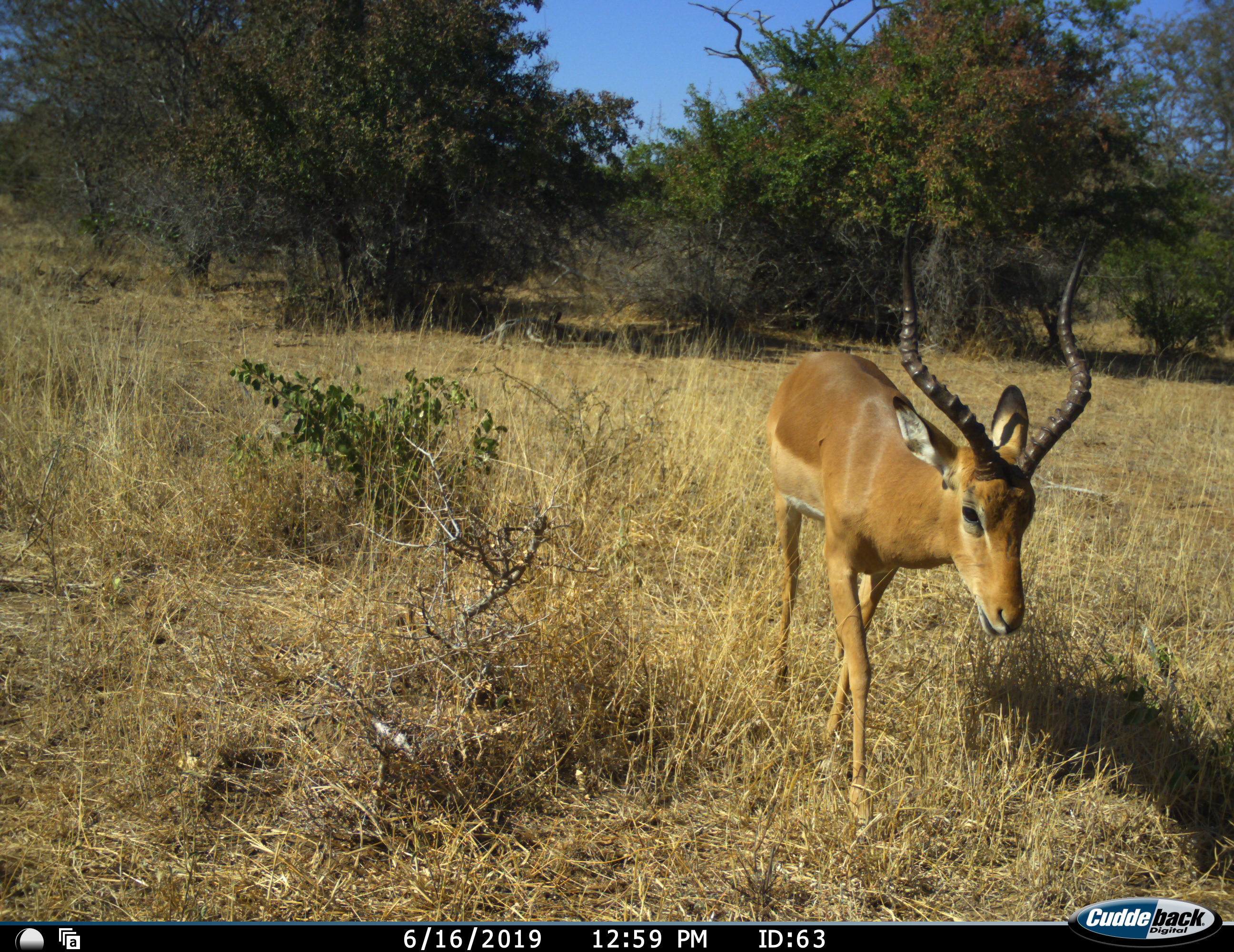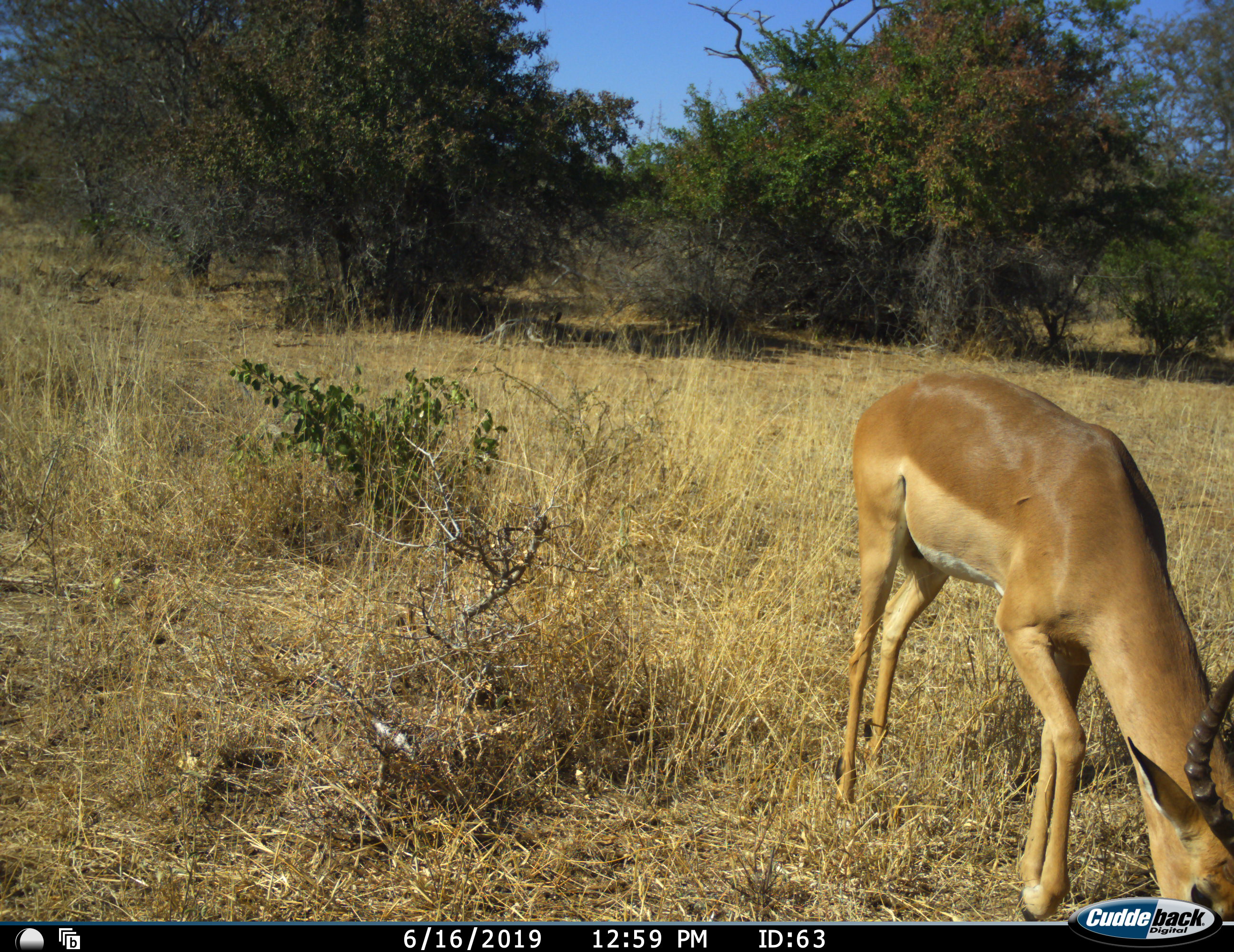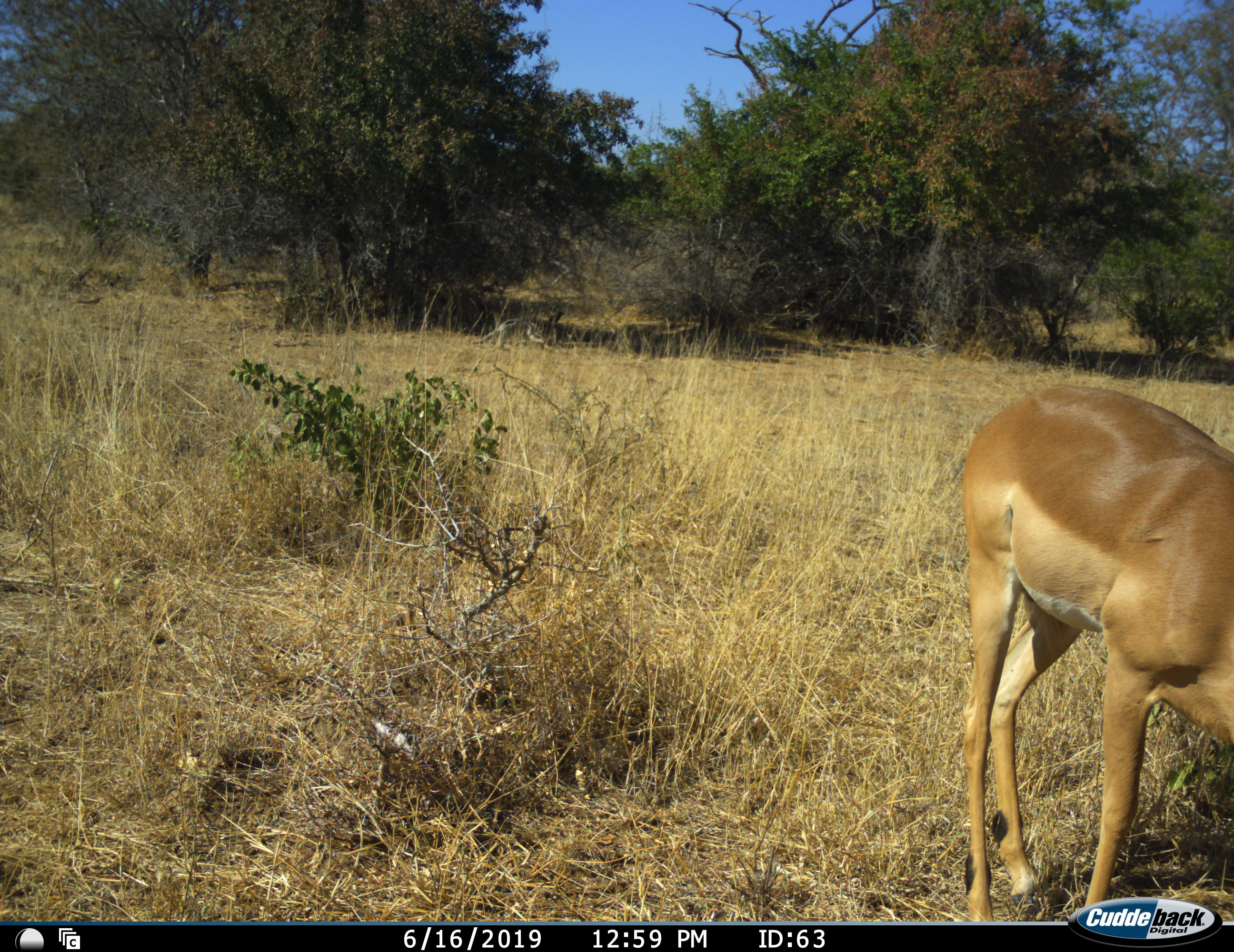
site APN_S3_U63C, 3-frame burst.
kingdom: Animalia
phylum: Chordata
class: Mammalia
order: Artiodactyla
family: Bovidae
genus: Aepyceros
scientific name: Aepyceros melampus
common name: impala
Impala (Aepyceros melampus), count 1. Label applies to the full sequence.